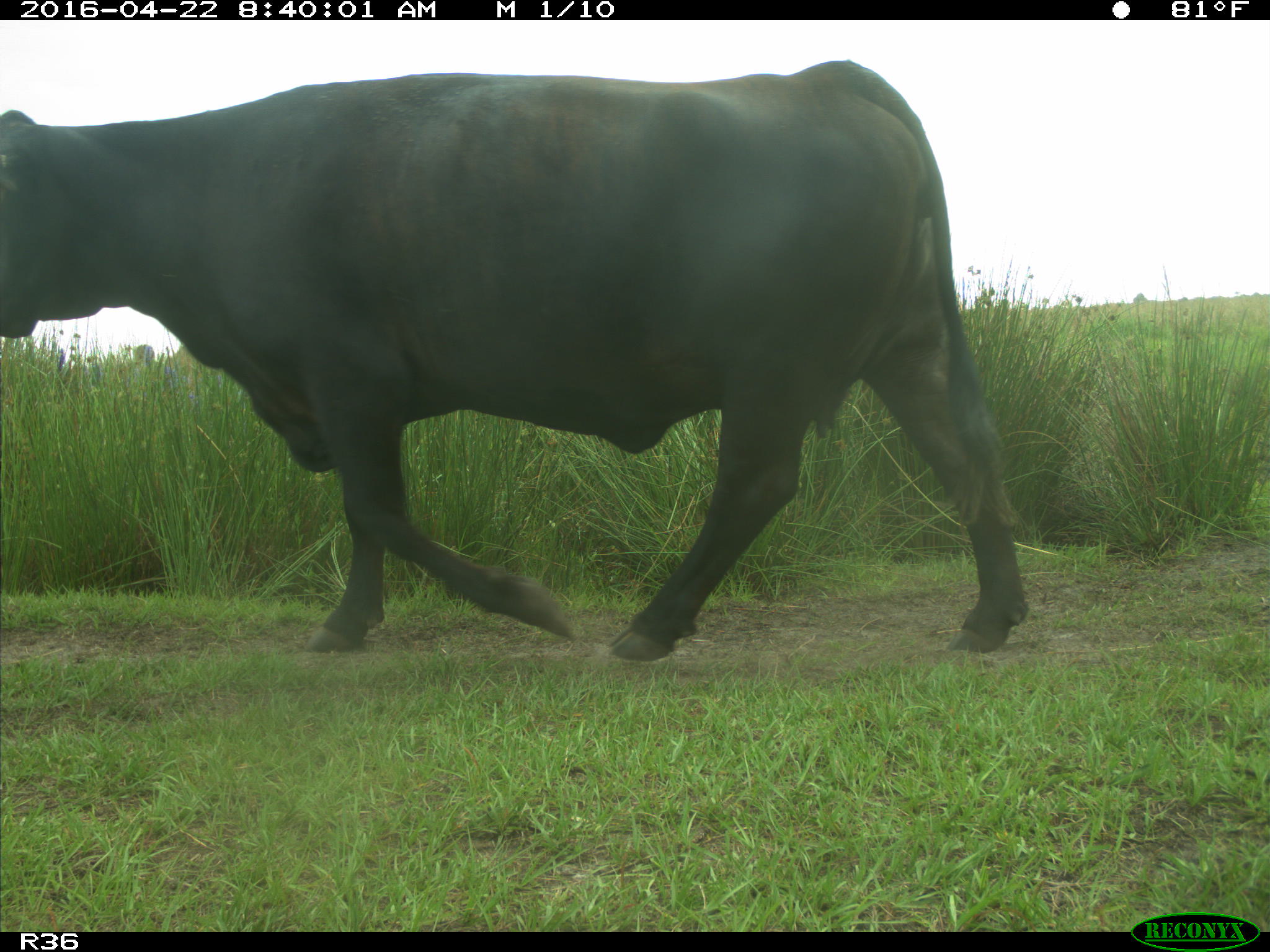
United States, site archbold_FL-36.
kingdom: Animalia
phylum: Chordata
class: Mammalia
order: Artiodactyla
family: Bovidae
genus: Bos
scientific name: Bos taurus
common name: domestic cow